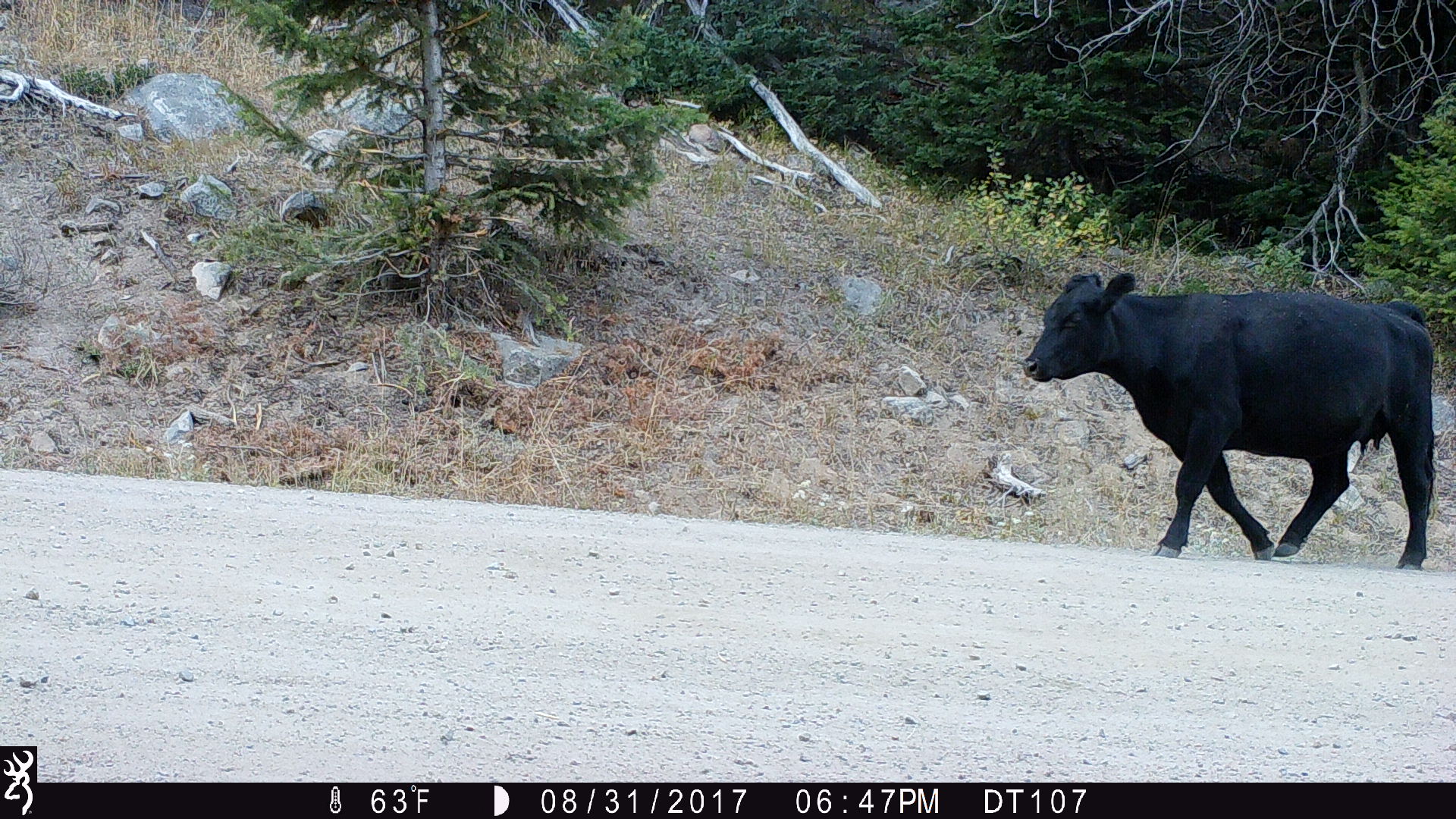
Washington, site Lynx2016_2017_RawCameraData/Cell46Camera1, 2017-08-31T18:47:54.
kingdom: Animalia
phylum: Chordata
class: Mammalia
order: Artiodactyla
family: Bovidae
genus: Bos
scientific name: Bos taurus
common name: domestic cattle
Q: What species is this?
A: Domestic cattle (Bos taurus).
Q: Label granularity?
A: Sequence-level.